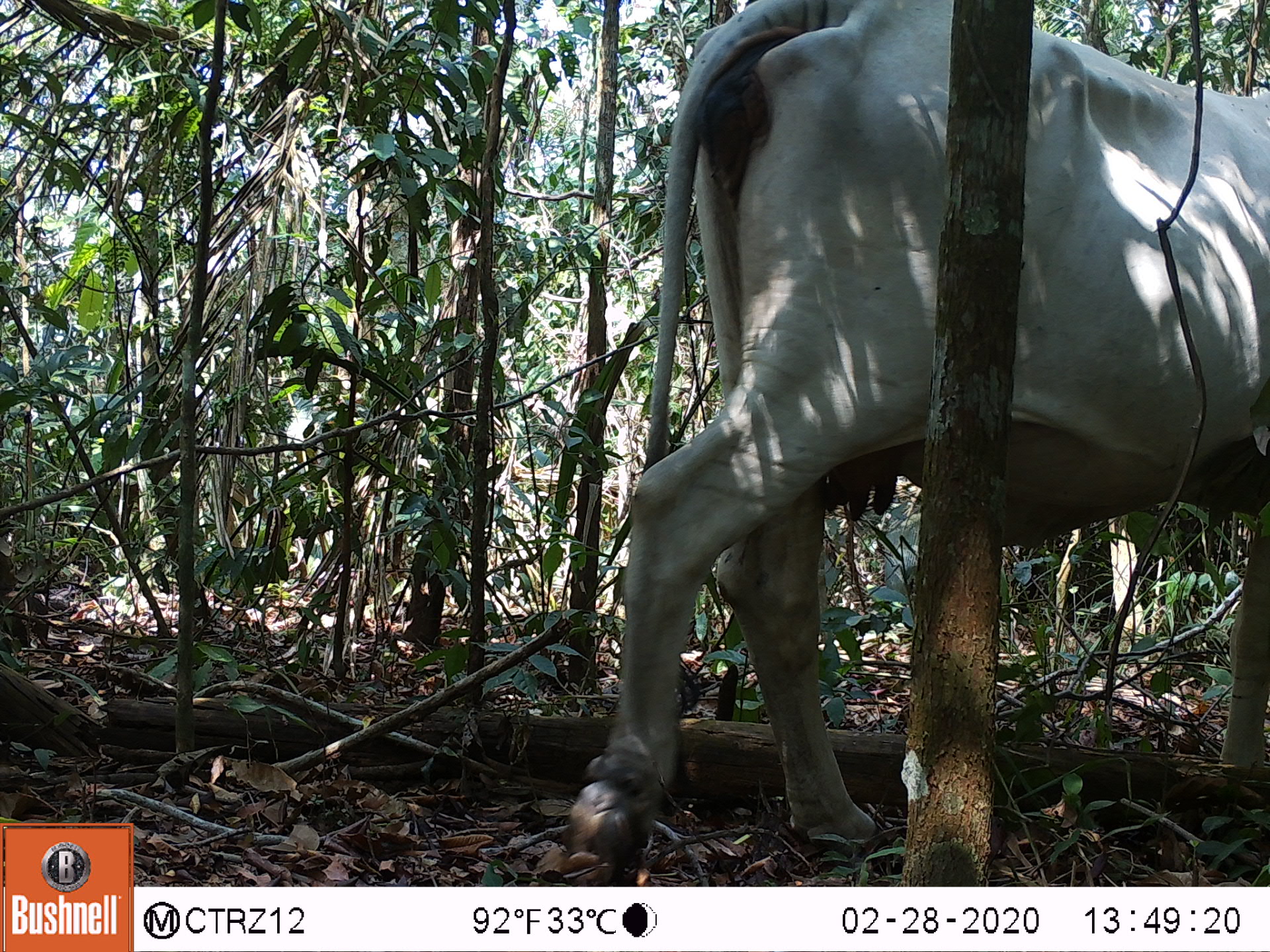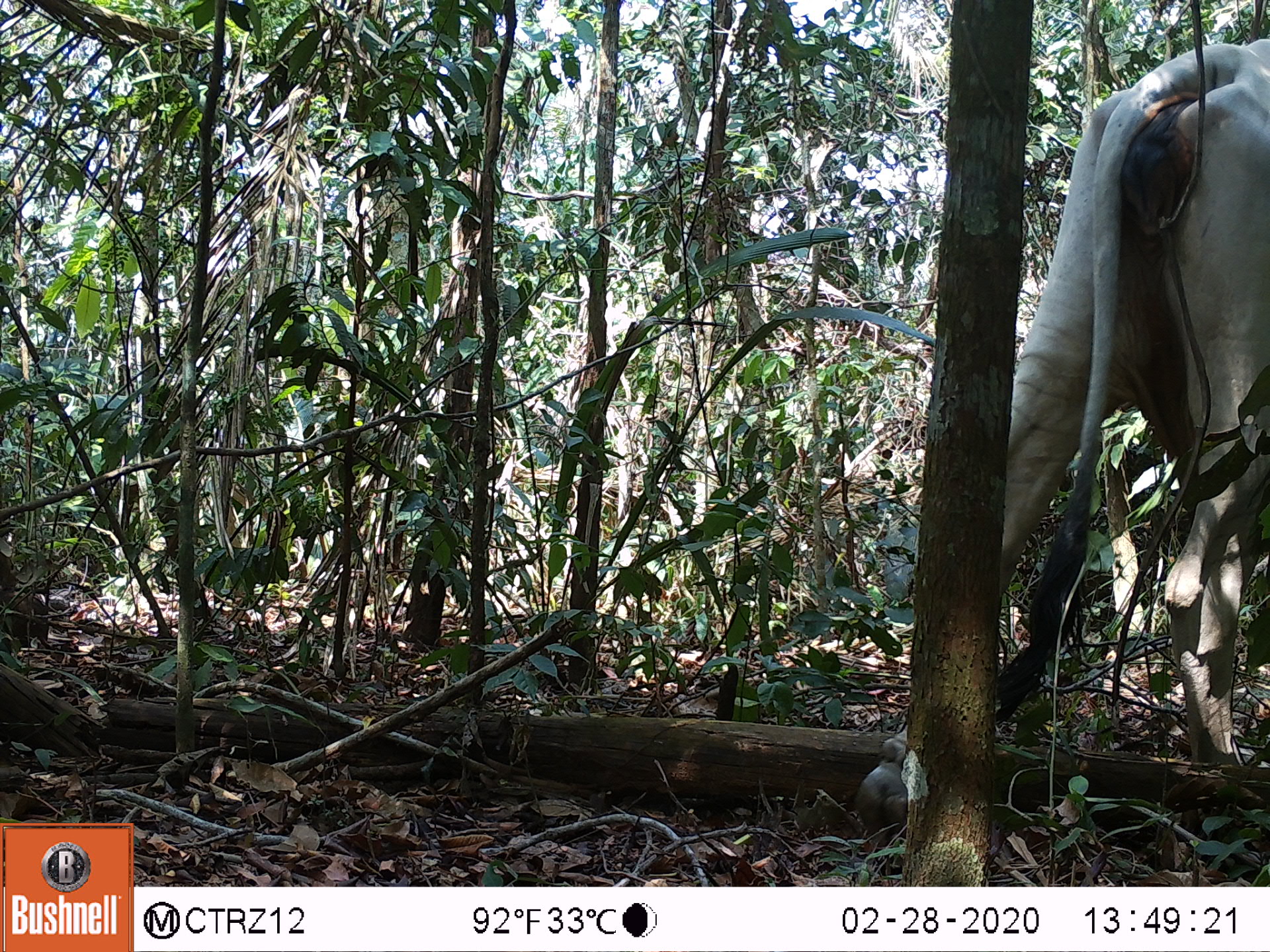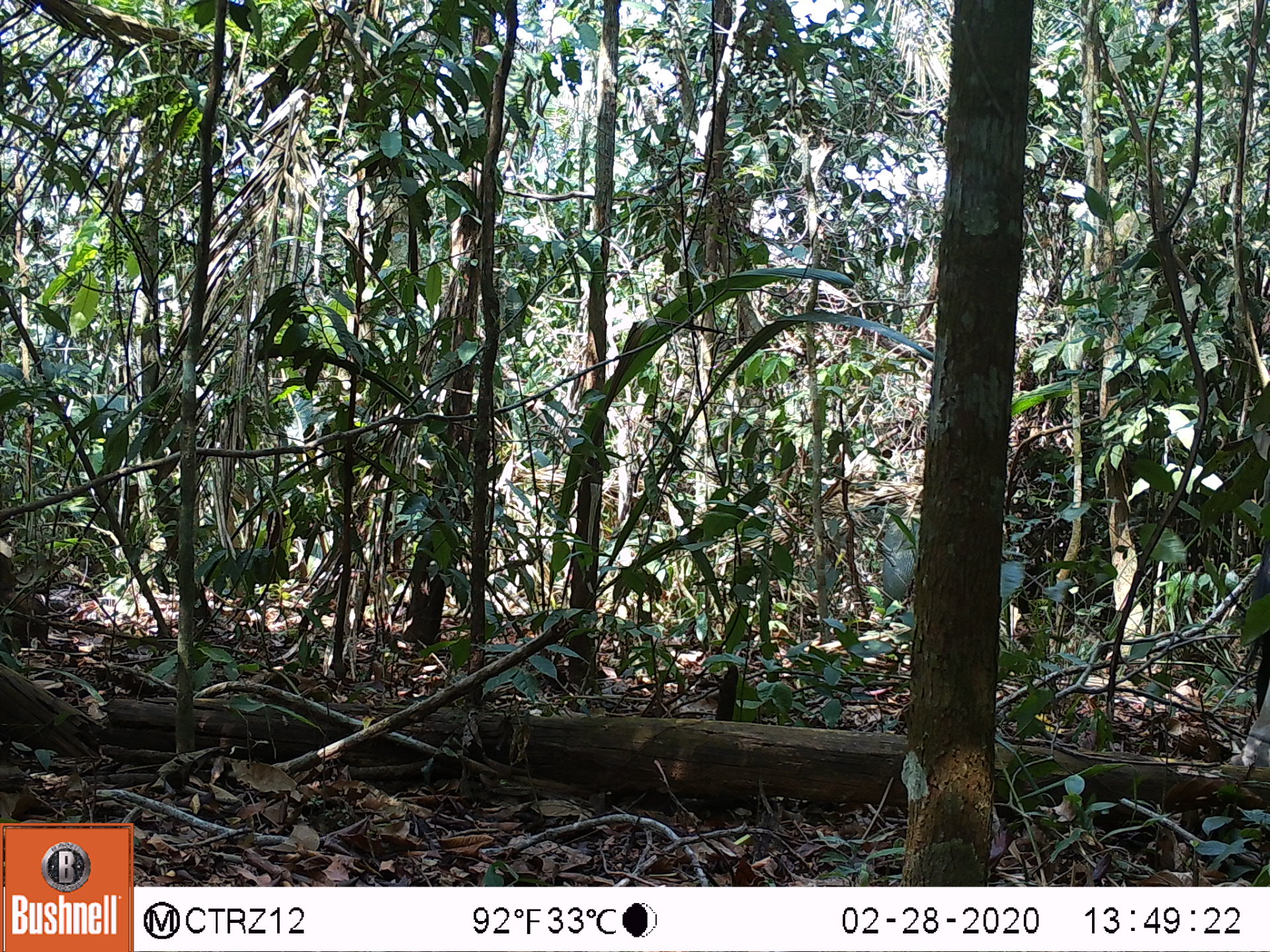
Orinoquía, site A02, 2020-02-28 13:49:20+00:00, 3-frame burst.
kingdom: Animalia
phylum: Chordata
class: Mammalia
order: Artiodactyla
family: Bovidae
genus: Bos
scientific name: Bos taurus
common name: cow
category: cattle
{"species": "cattle (cow) (Bos taurus)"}